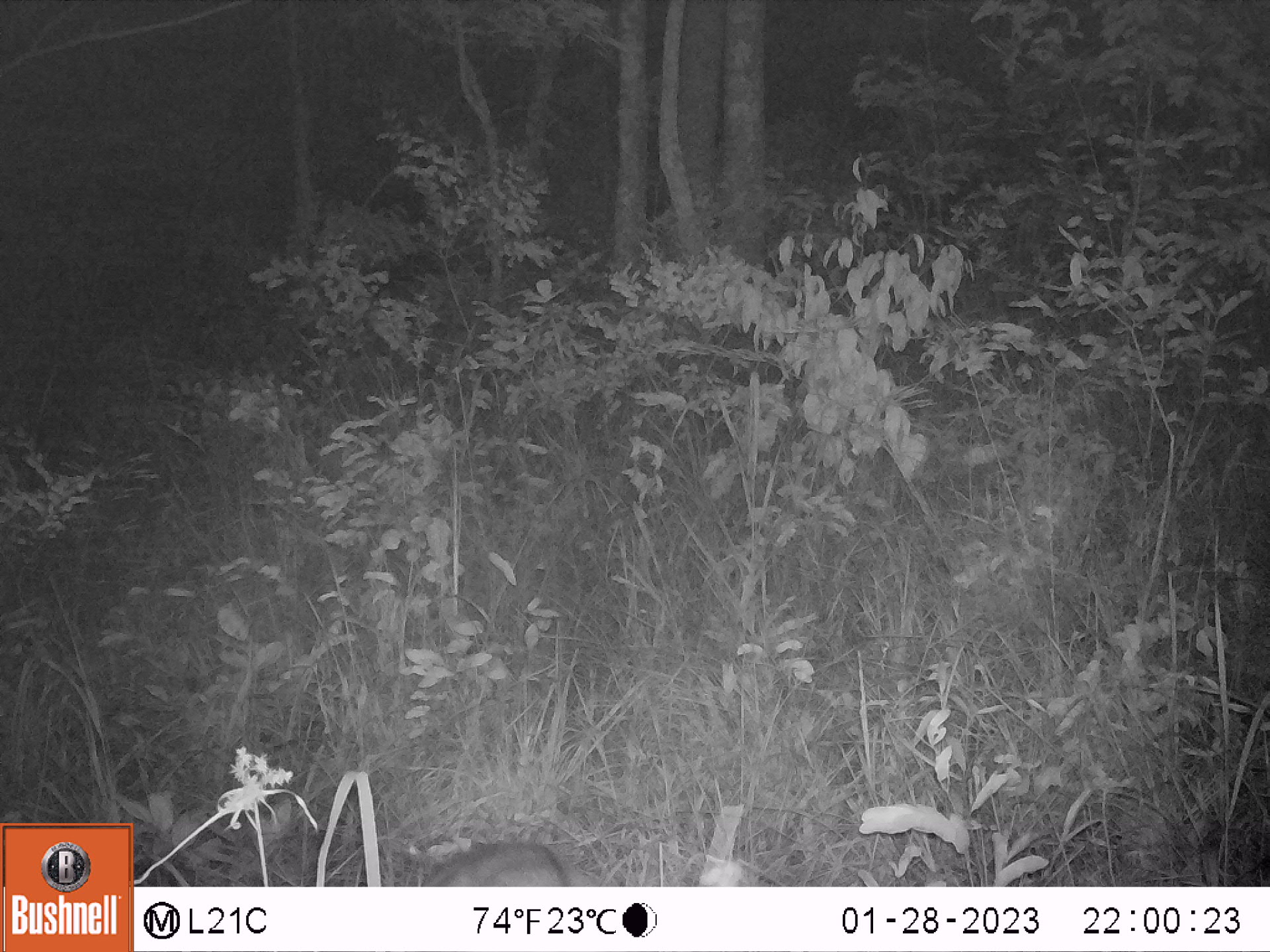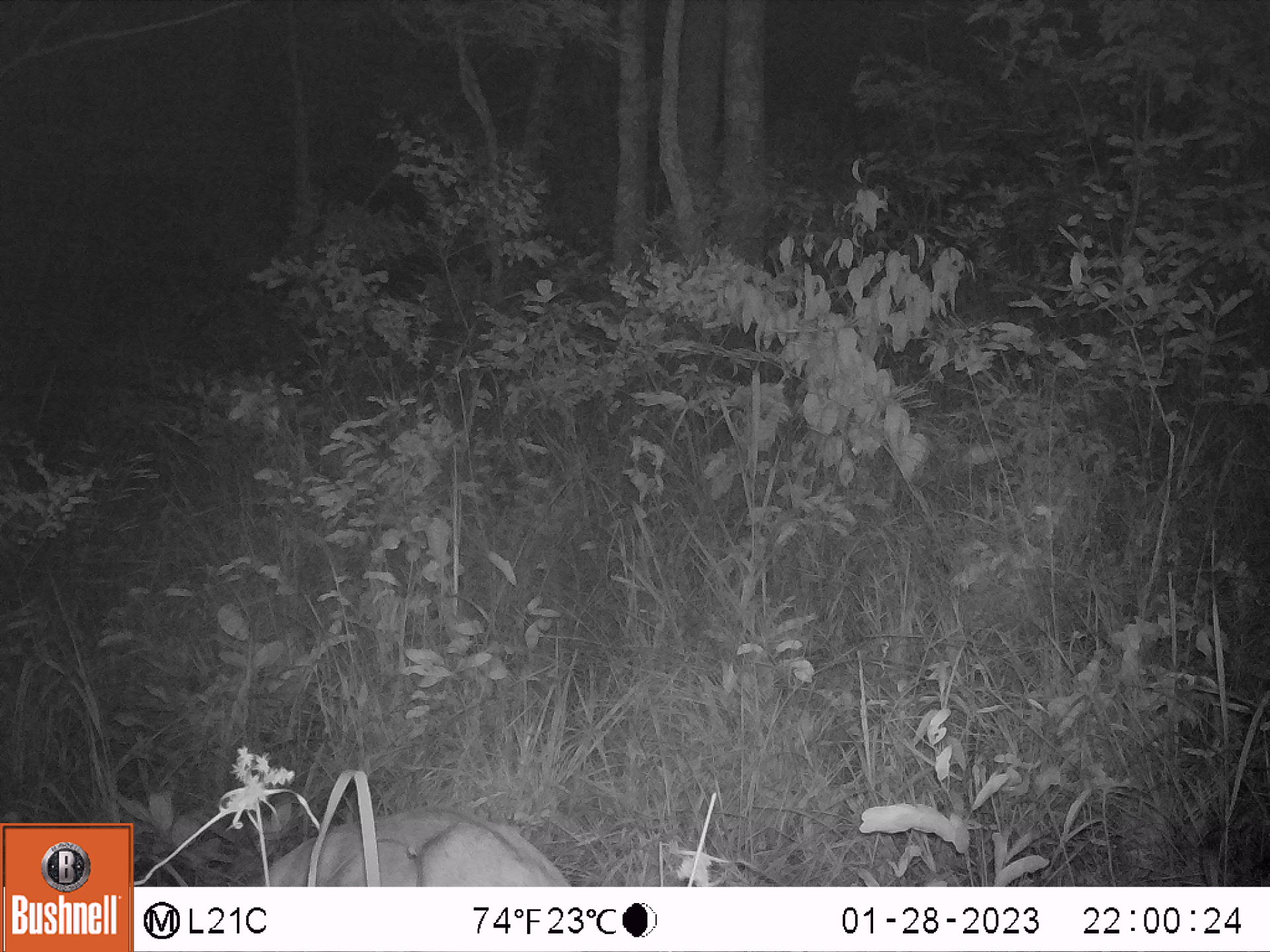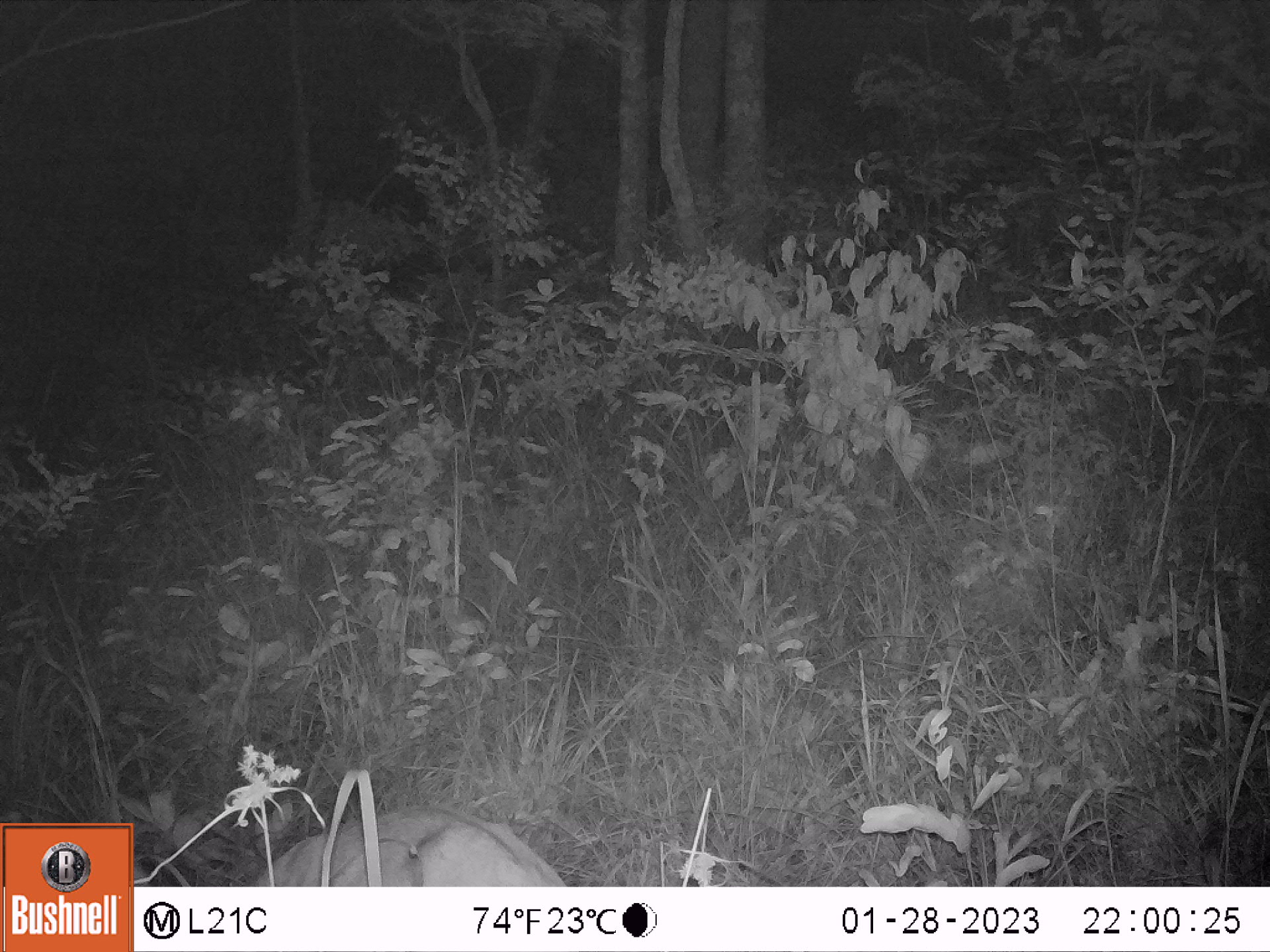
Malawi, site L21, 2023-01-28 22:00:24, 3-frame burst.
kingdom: Animalia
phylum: Chordata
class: Mammalia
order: Artiodactyla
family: Bovidae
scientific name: Antilopinae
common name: small antelope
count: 1